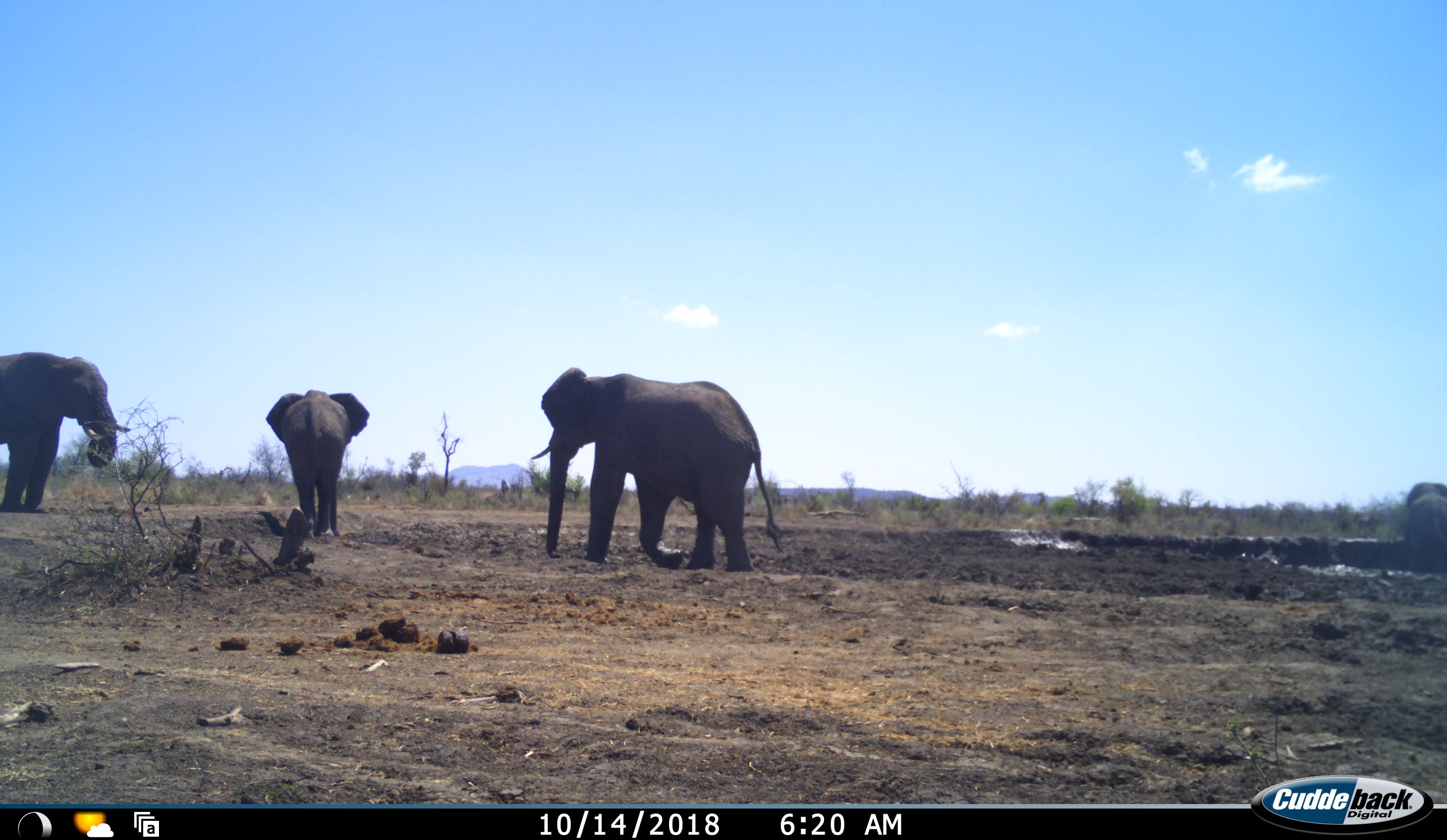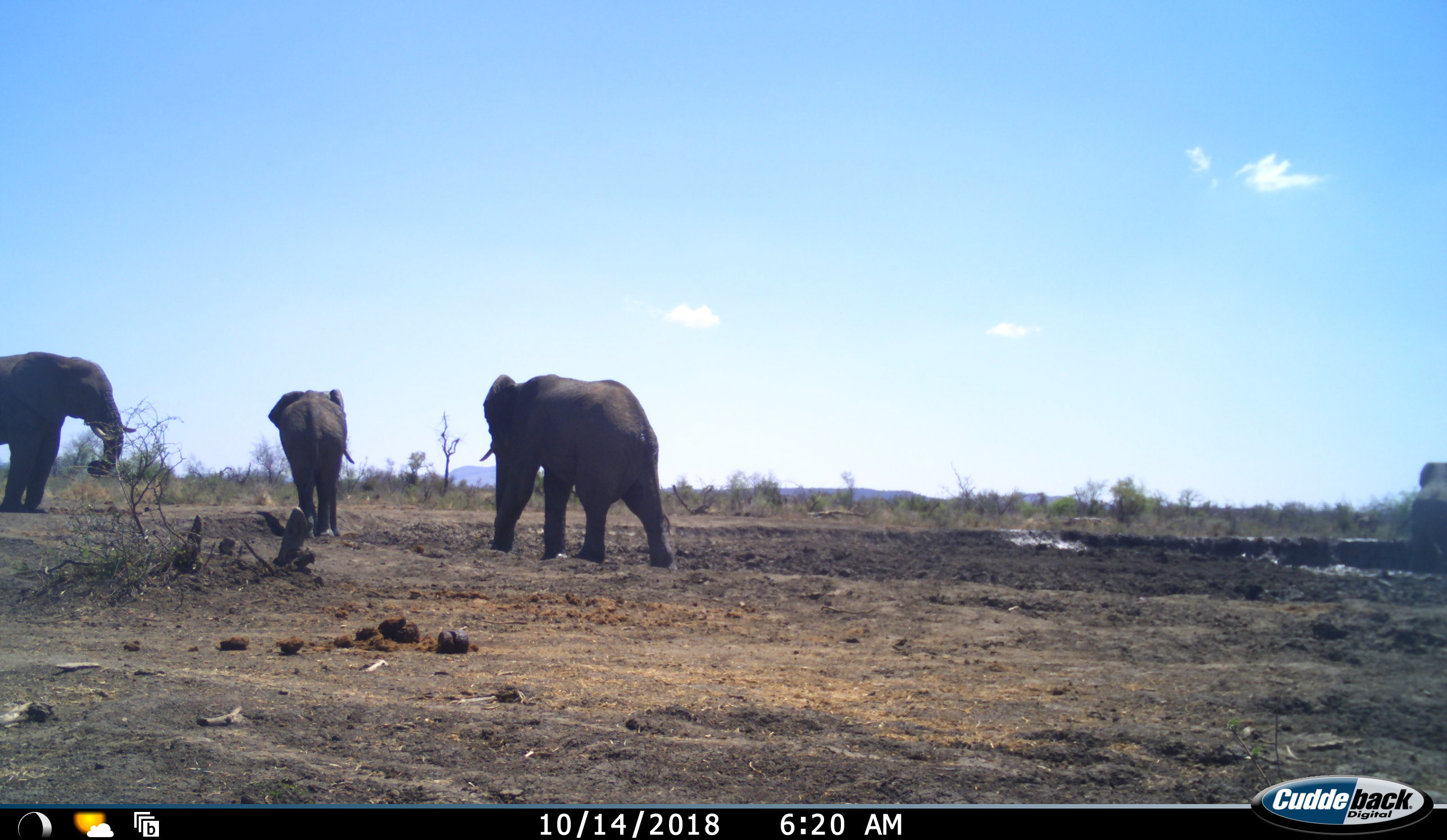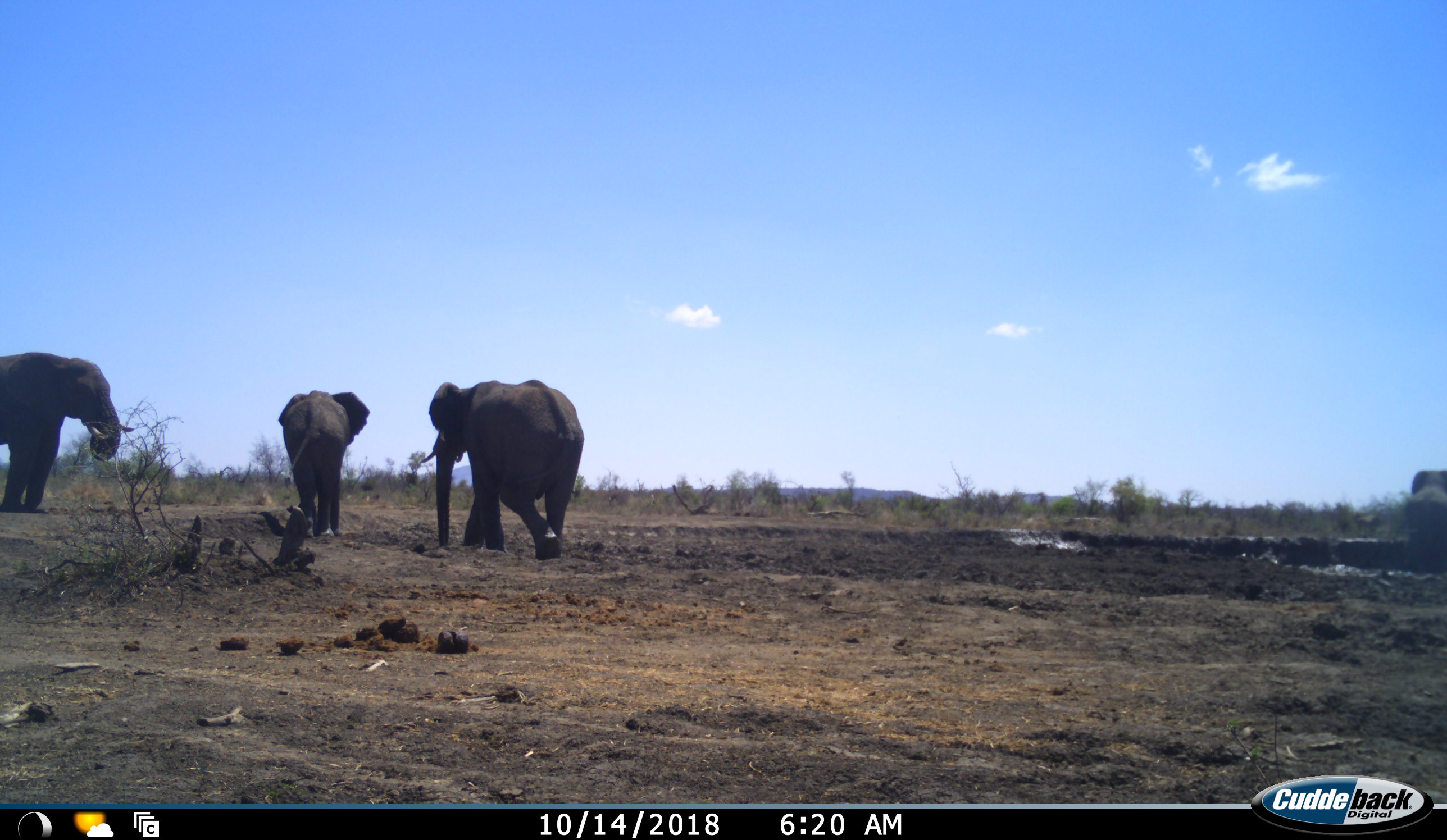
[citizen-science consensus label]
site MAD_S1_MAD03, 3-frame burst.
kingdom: Animalia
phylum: Chordata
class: Mammalia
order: Proboscidea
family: Elephantidae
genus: Loxodonta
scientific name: Loxodonta africana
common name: african bush elephant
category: elephant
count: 4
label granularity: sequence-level